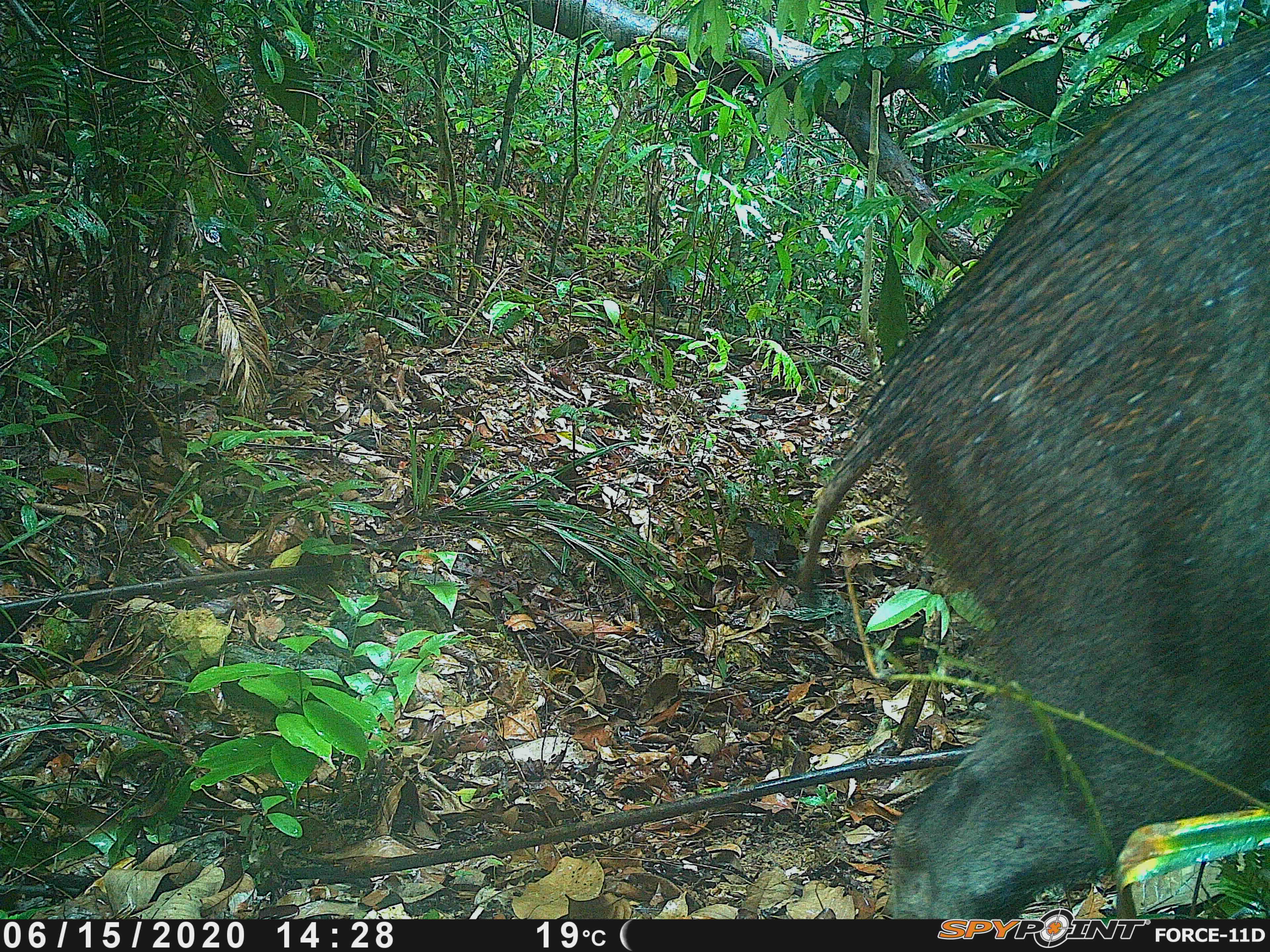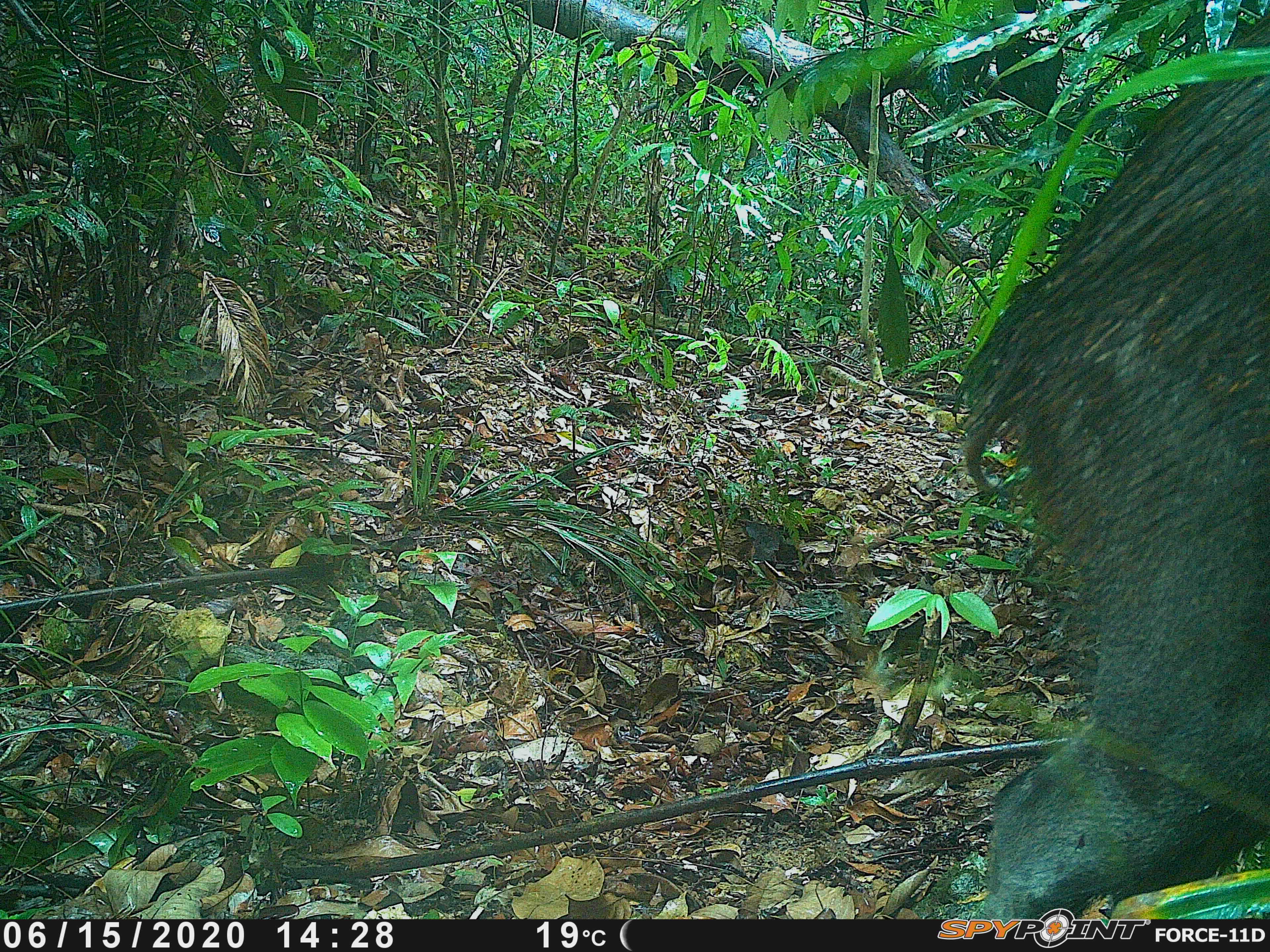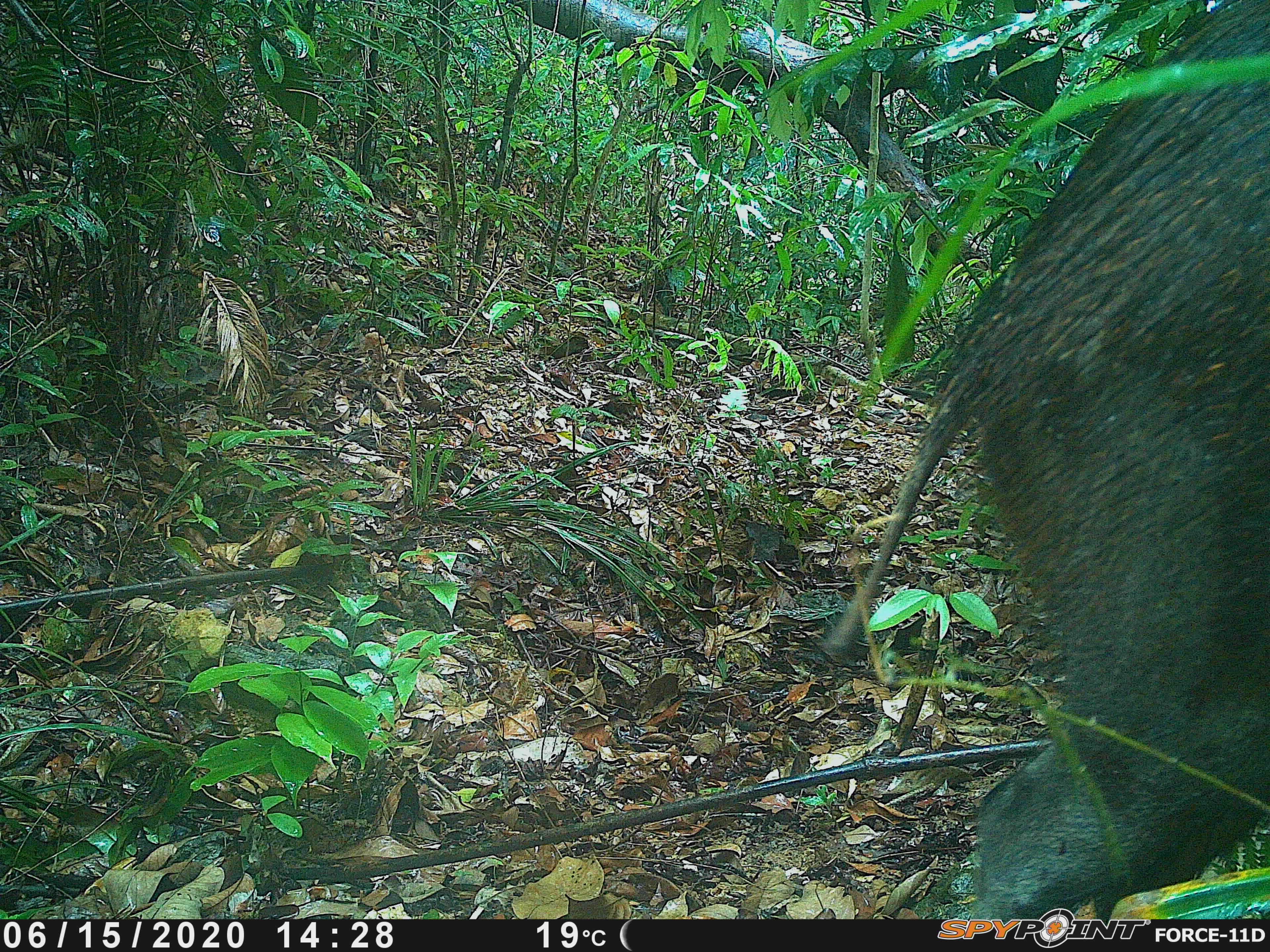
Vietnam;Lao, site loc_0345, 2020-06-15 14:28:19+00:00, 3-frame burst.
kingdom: Animalia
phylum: Chordata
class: Mammalia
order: Artiodactyla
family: Suidae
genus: Sus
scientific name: Sus scrofa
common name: eurasian wild pig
Eurasian wild pig (Sus scrofa). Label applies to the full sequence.